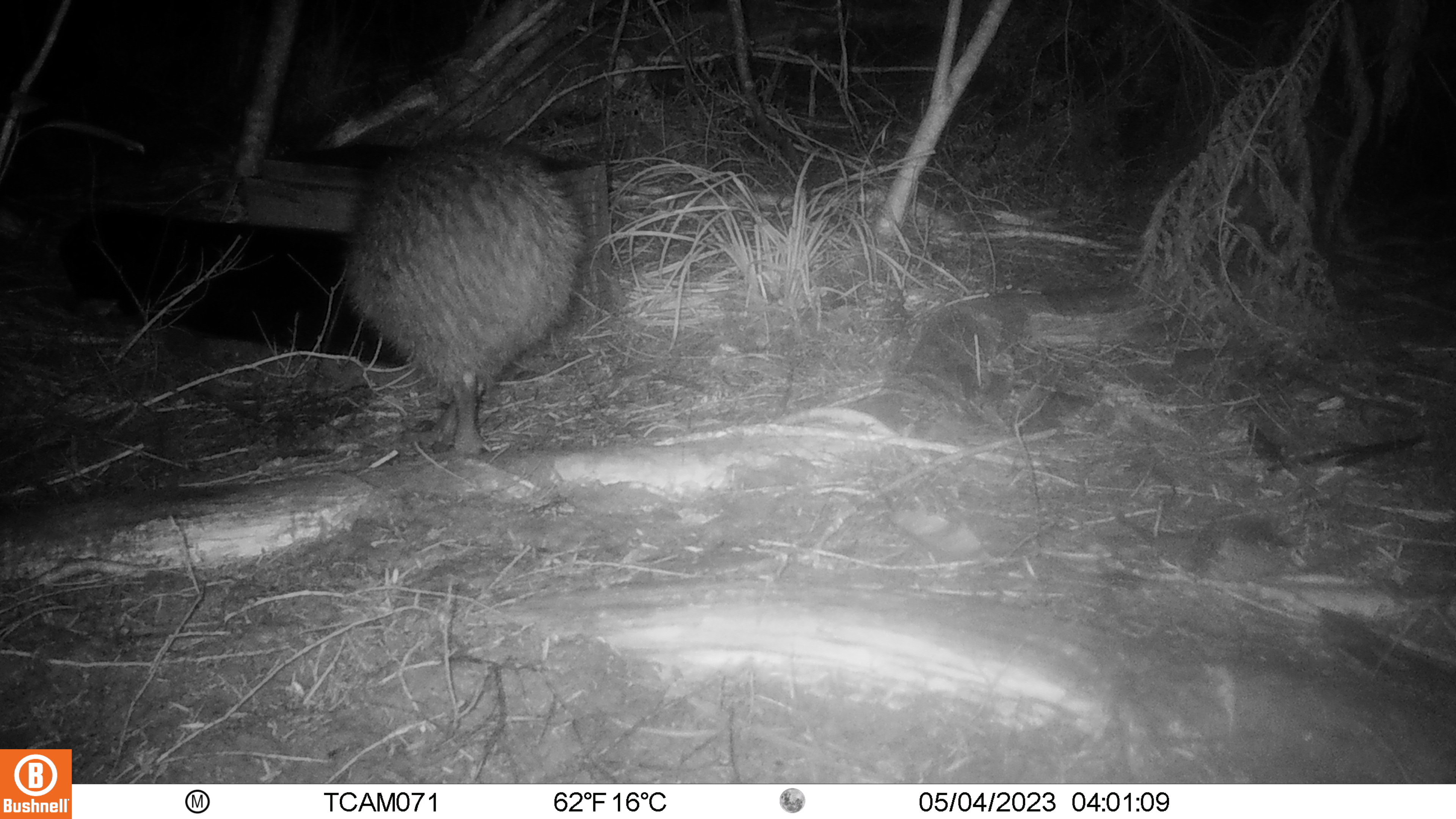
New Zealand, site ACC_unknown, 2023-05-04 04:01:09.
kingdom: Animalia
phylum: Chordata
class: Aves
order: Apterygiformes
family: Apterygidae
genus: Apteryx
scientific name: Apteryx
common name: kiwi